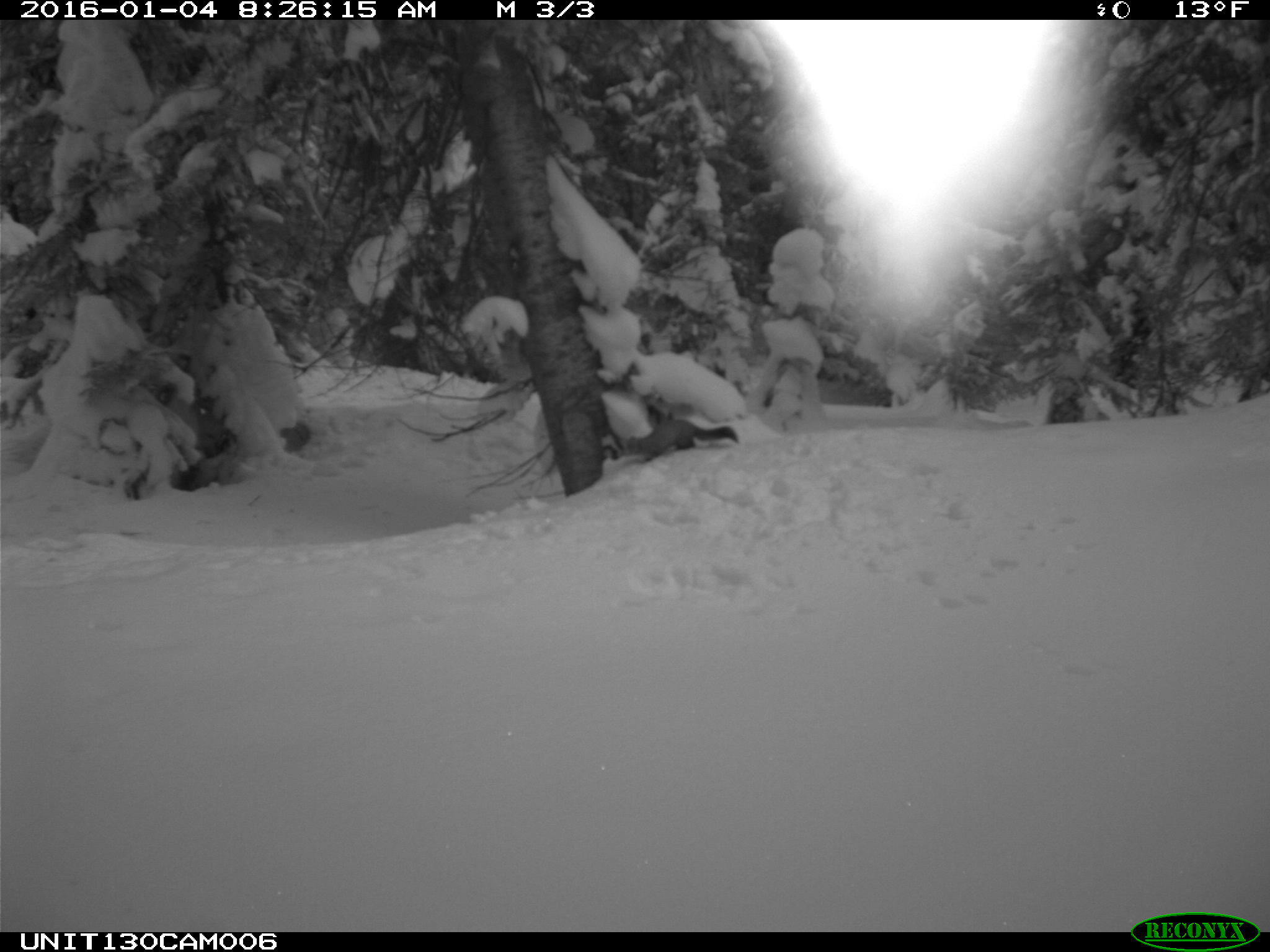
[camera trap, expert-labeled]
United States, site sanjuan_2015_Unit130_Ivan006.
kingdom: Animalia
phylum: Chordata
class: Mammalia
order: Carnivora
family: Mustelidae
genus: Martes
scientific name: Martes americana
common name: american marten